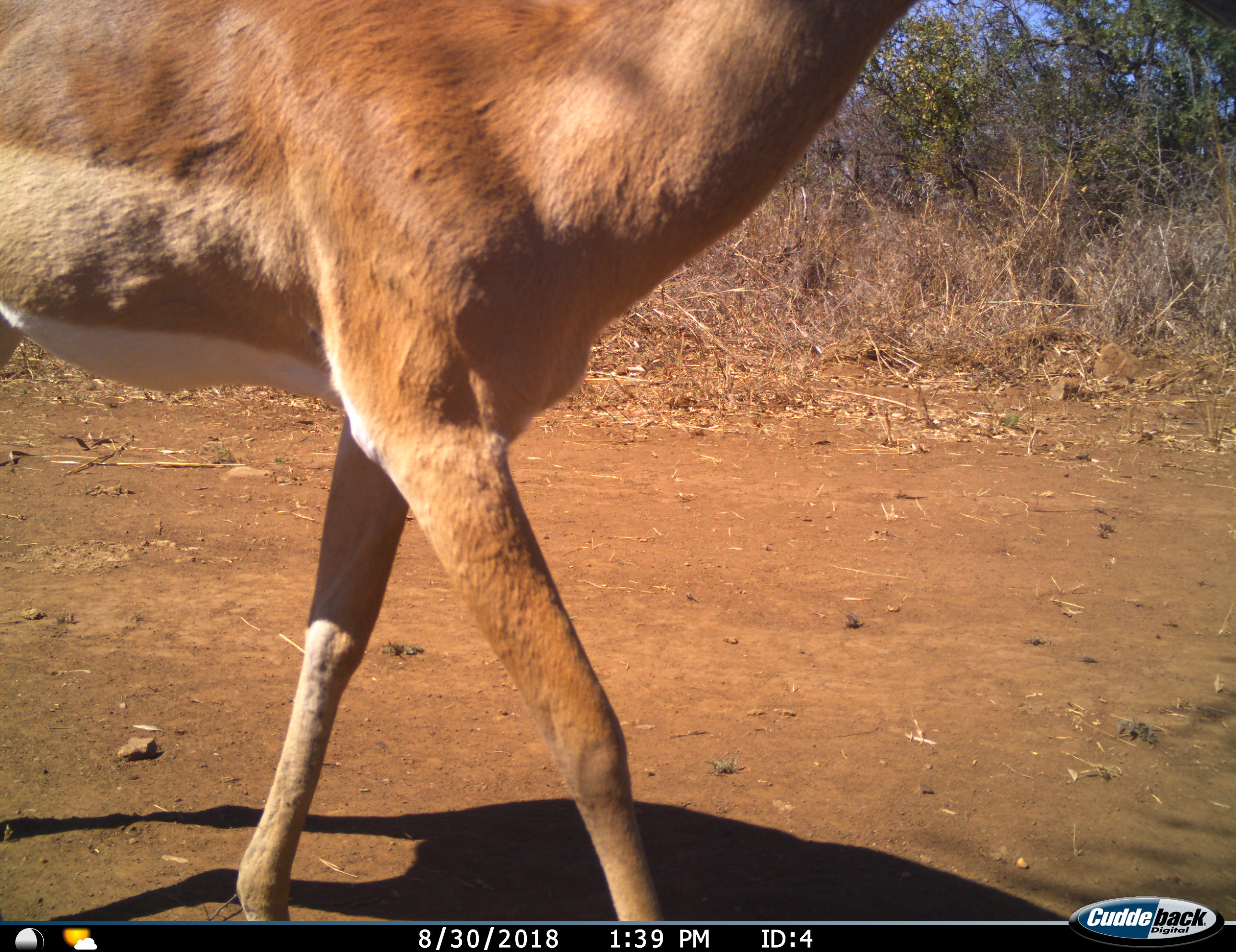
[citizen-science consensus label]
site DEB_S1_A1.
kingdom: Animalia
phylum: Chordata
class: Mammalia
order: Artiodactyla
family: Bovidae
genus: Aepyceros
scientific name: Aepyceros melampus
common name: impala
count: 1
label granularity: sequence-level